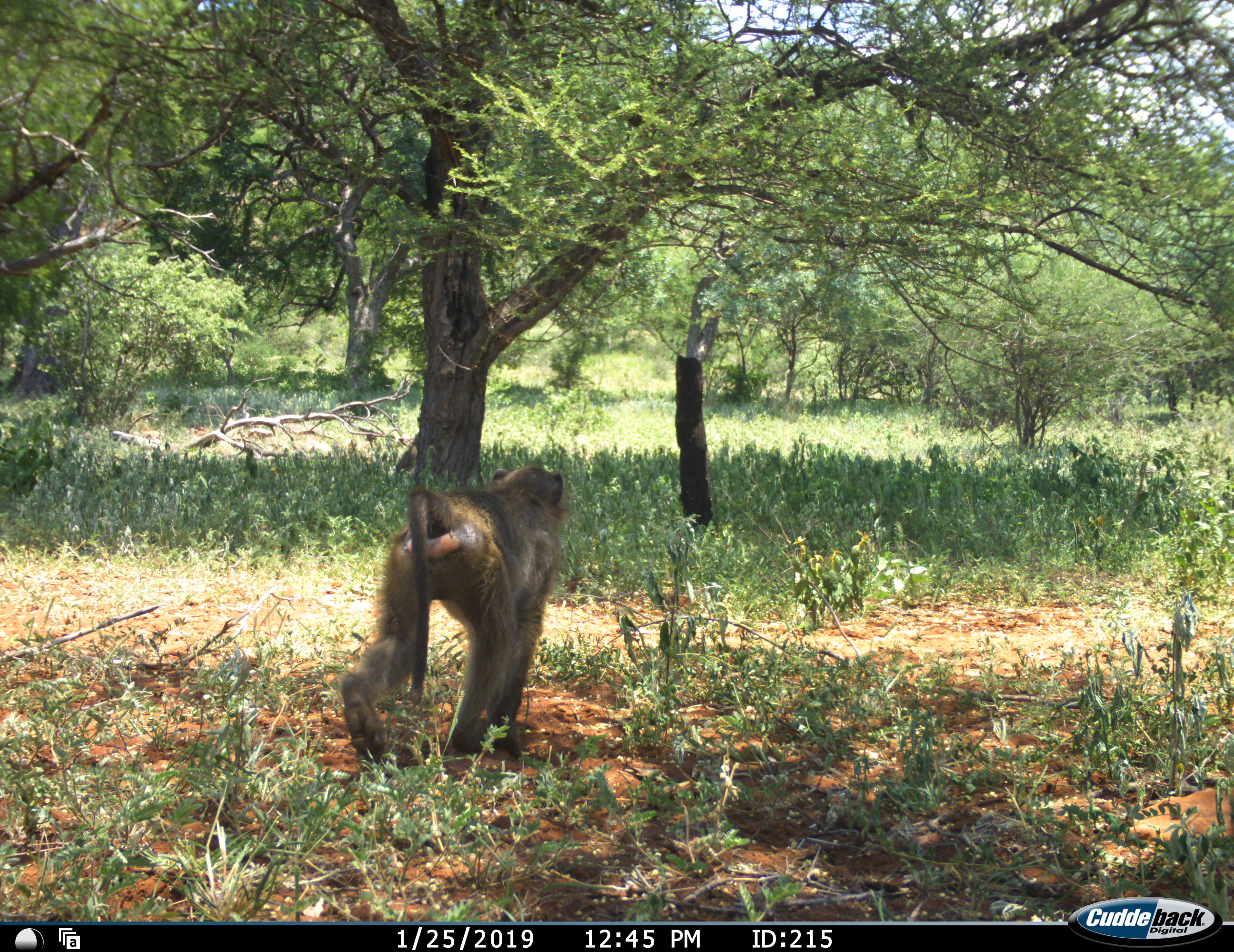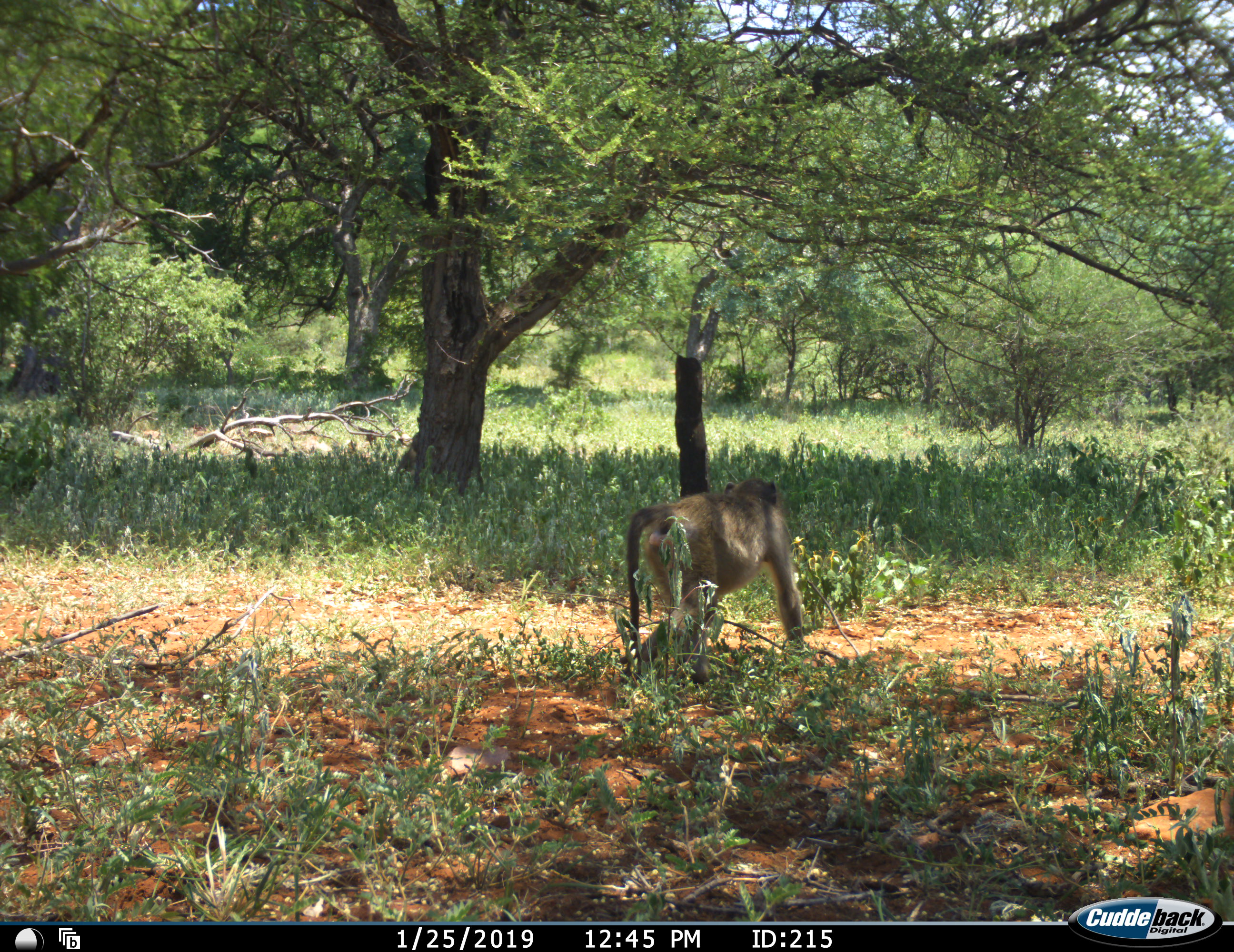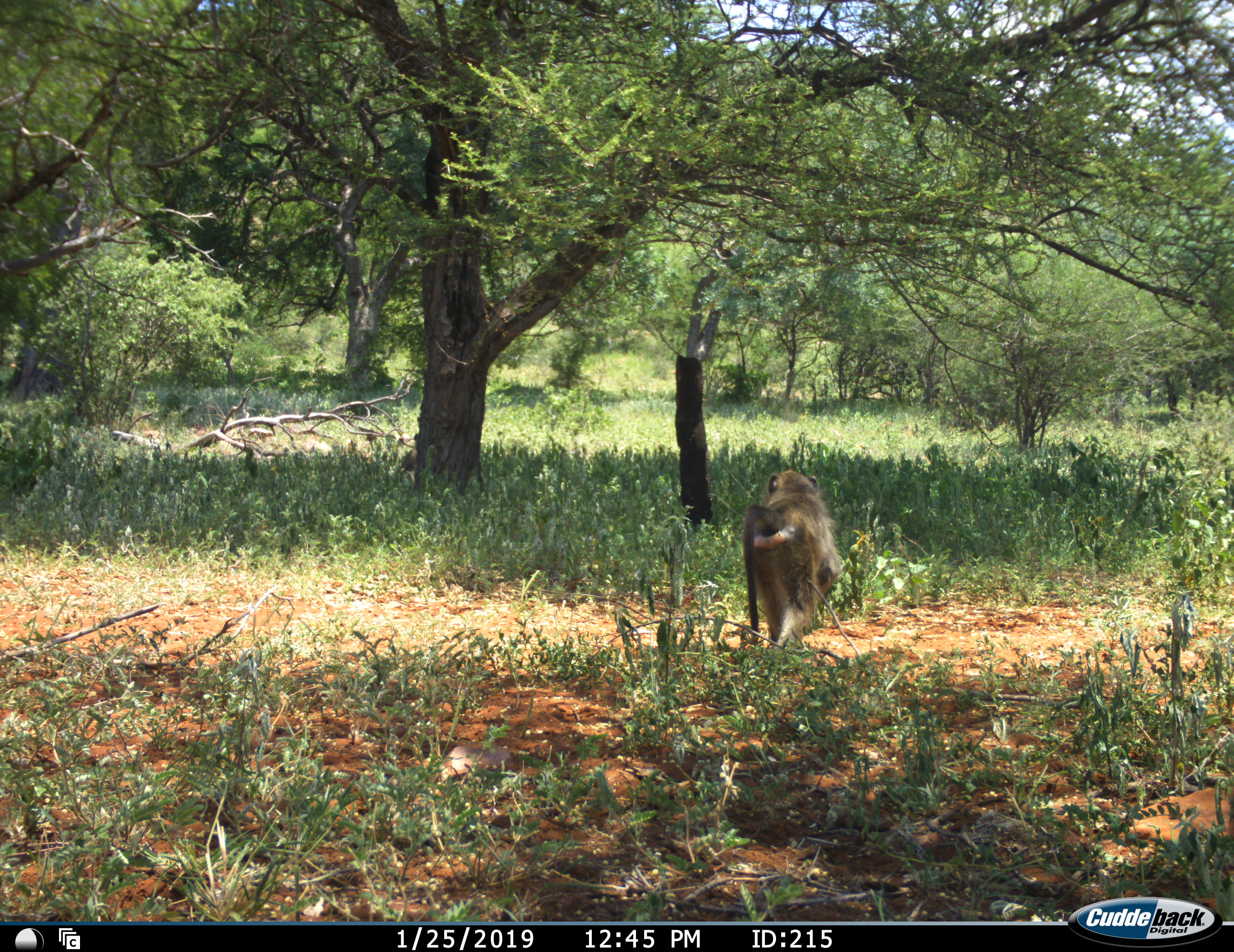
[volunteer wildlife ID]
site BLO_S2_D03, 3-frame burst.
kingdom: Animalia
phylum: Chordata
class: Mammalia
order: Primates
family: Cercopithecidae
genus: Papio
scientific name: Papio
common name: baboon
Baboon (Papio), count 1. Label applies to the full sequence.